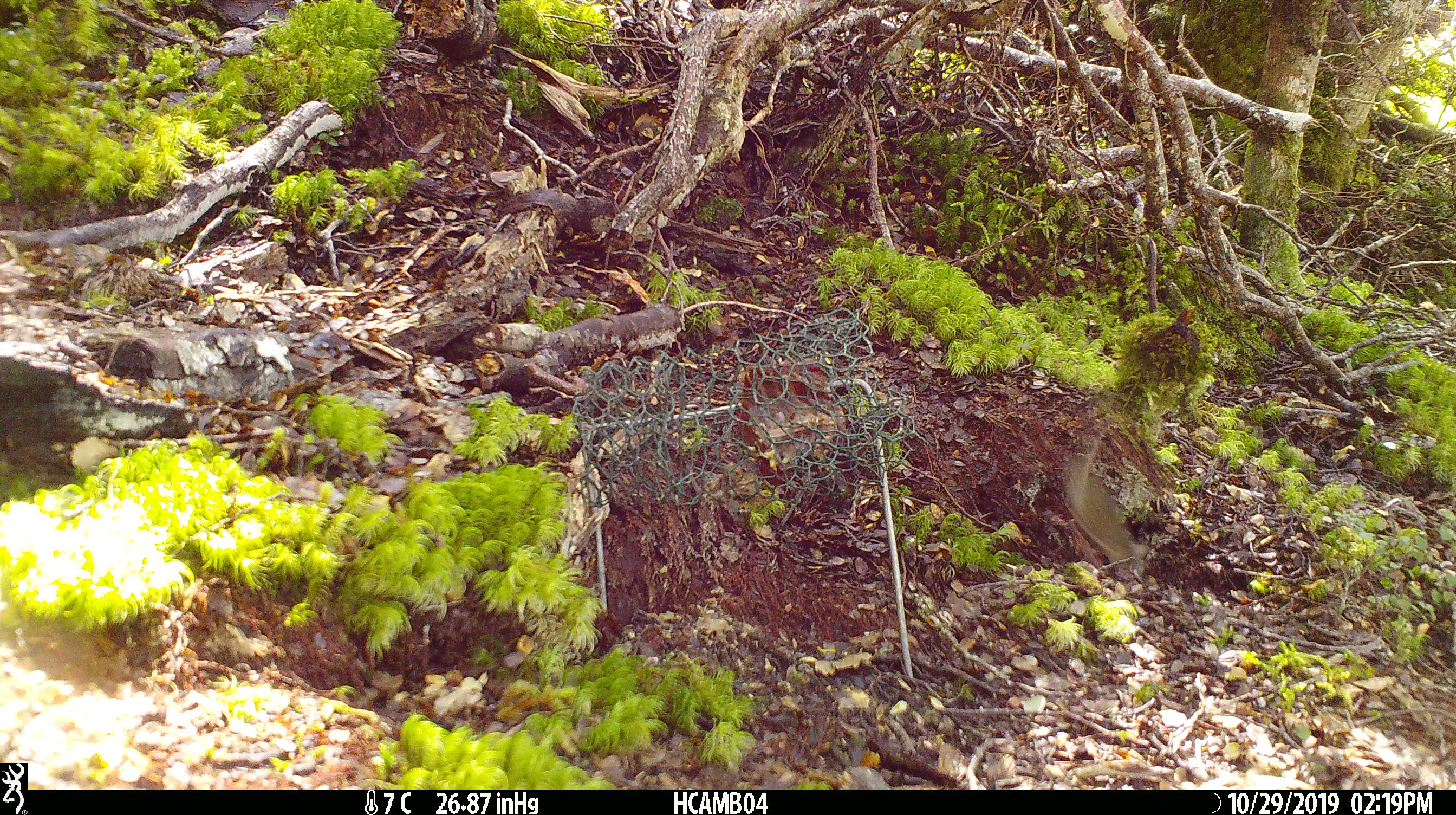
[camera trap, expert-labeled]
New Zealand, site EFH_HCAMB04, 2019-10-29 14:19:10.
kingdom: Animalia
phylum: Chordata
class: Mammalia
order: Rodentia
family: Muridae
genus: Mus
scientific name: Mus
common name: mouse